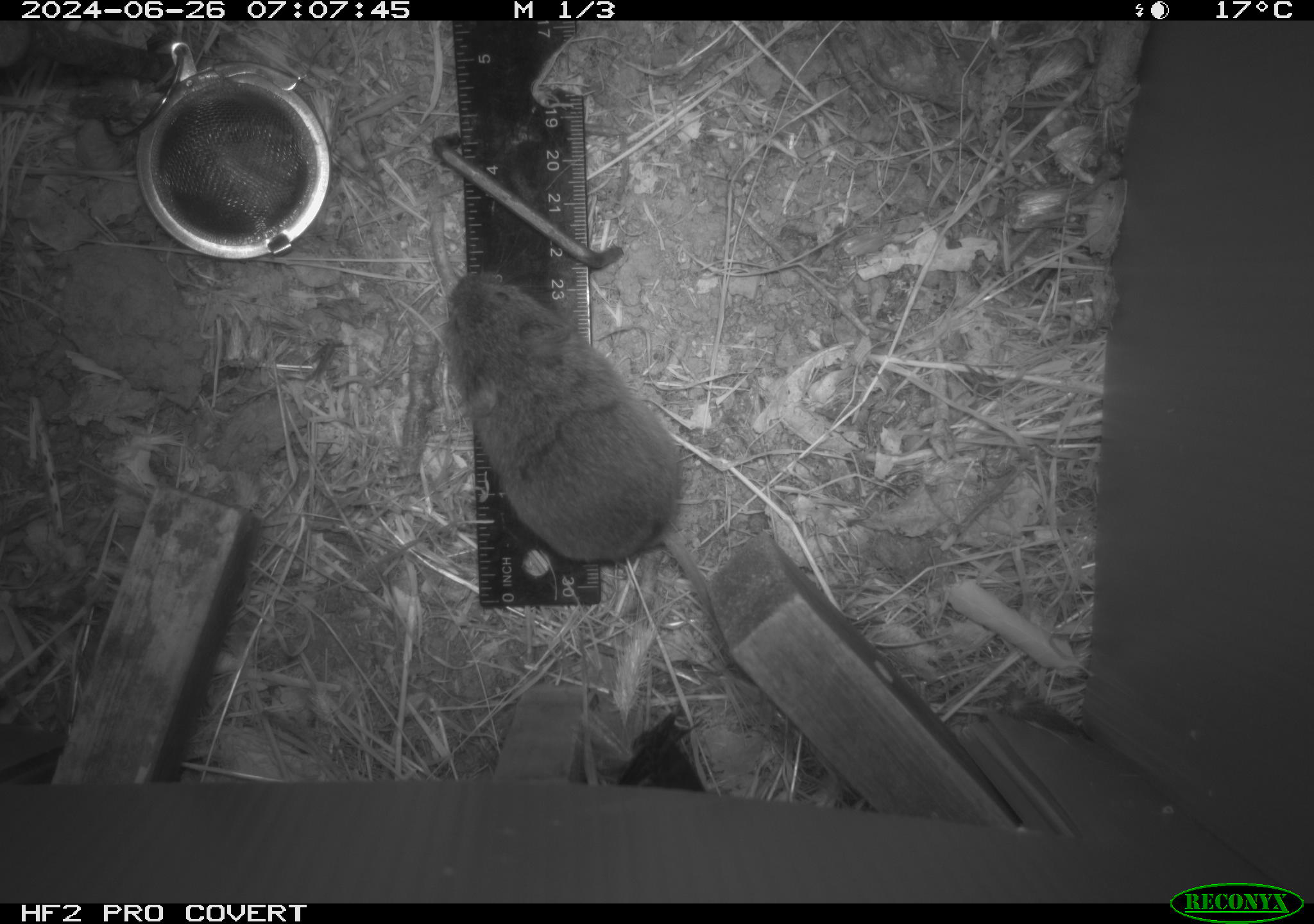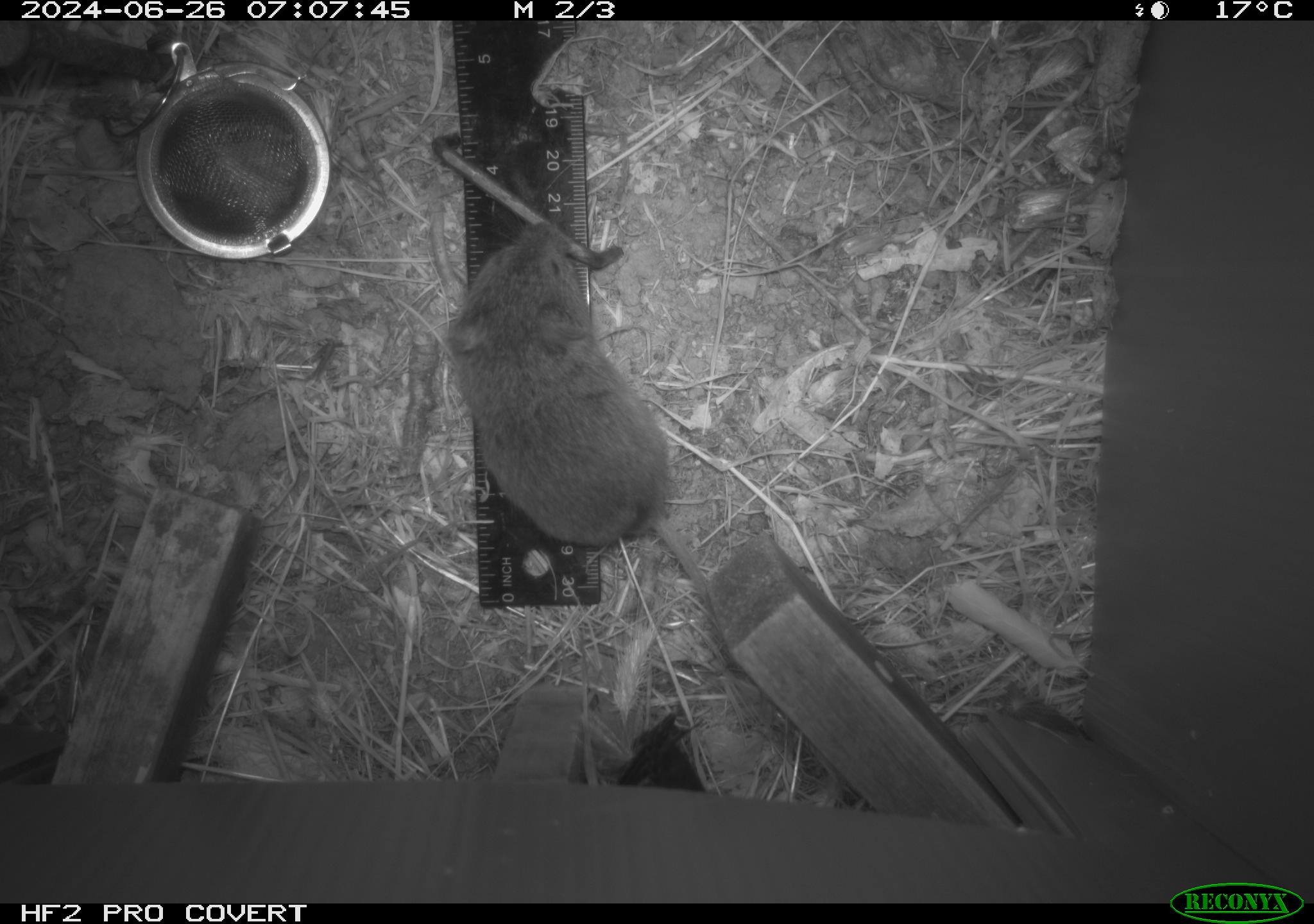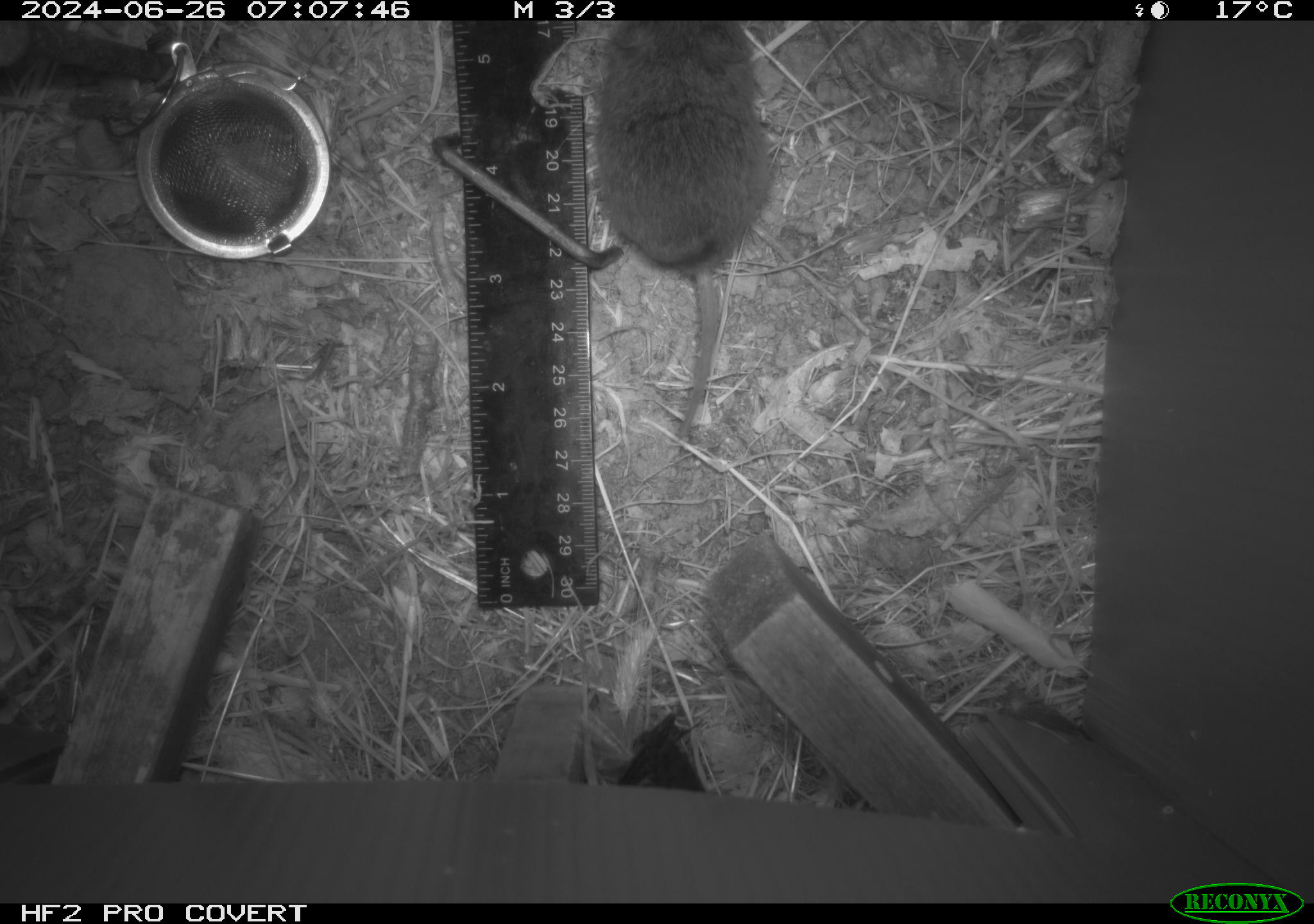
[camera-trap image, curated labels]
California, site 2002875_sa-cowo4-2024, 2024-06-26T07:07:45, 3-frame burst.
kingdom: Animalia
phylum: Chordata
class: Mammalia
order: Rodentia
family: Cricetidae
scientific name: Arvicolinae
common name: voles, lemmings, and muskrats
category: arvicolinae subfamily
Arvicolinae subfamily (voles, lemmings, and muskrats) (Arvicolinae).